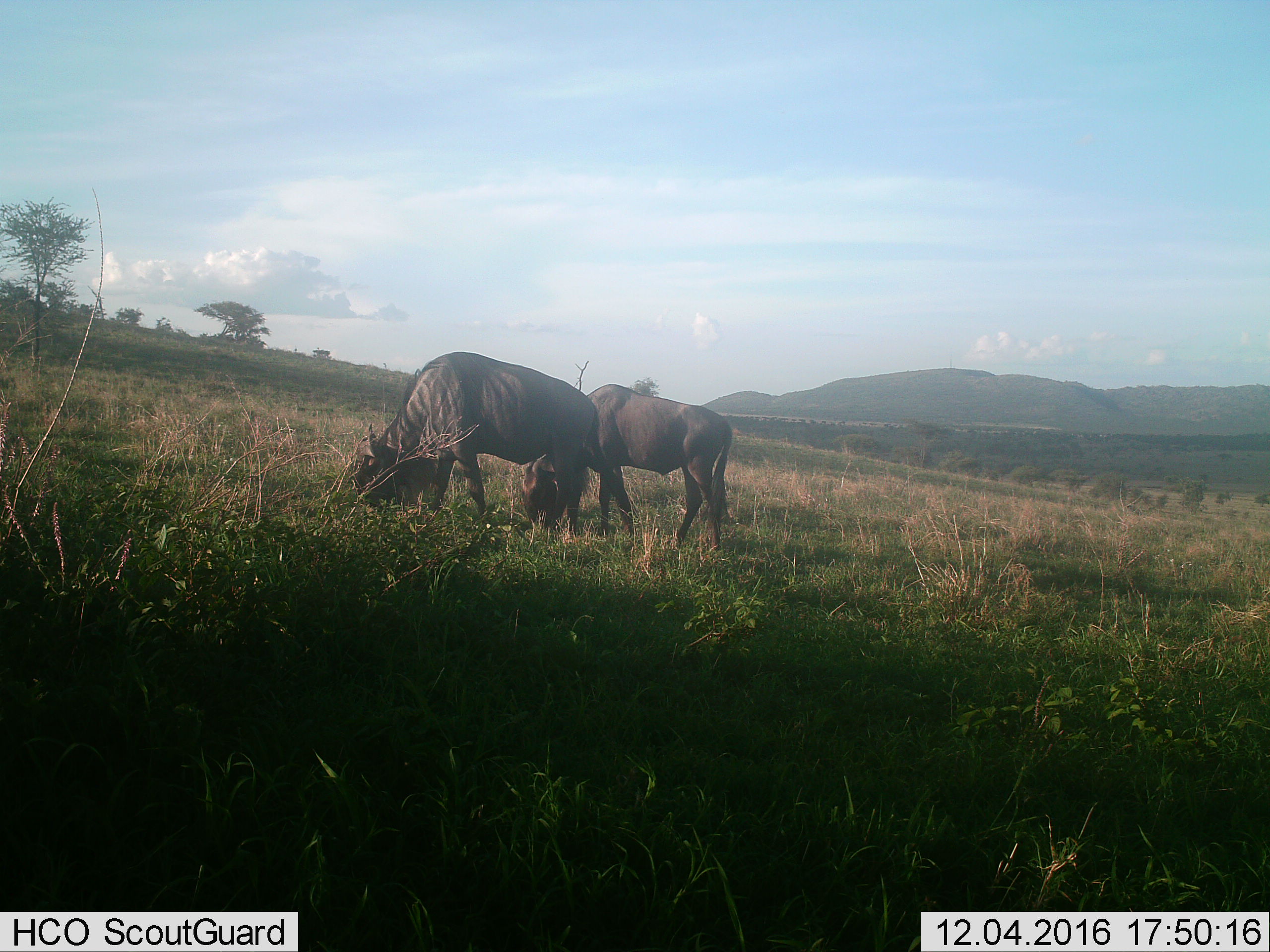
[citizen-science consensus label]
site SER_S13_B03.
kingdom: Animalia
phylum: Chordata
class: Mammalia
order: Artiodactyla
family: Bovidae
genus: Connochaetes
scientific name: Connochaetes taurinus taurinus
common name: blue wildebeest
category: wildebeestblue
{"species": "wildebeestblue (blue wildebeest) (Connochaetes taurinus taurinus)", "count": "2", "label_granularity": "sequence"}